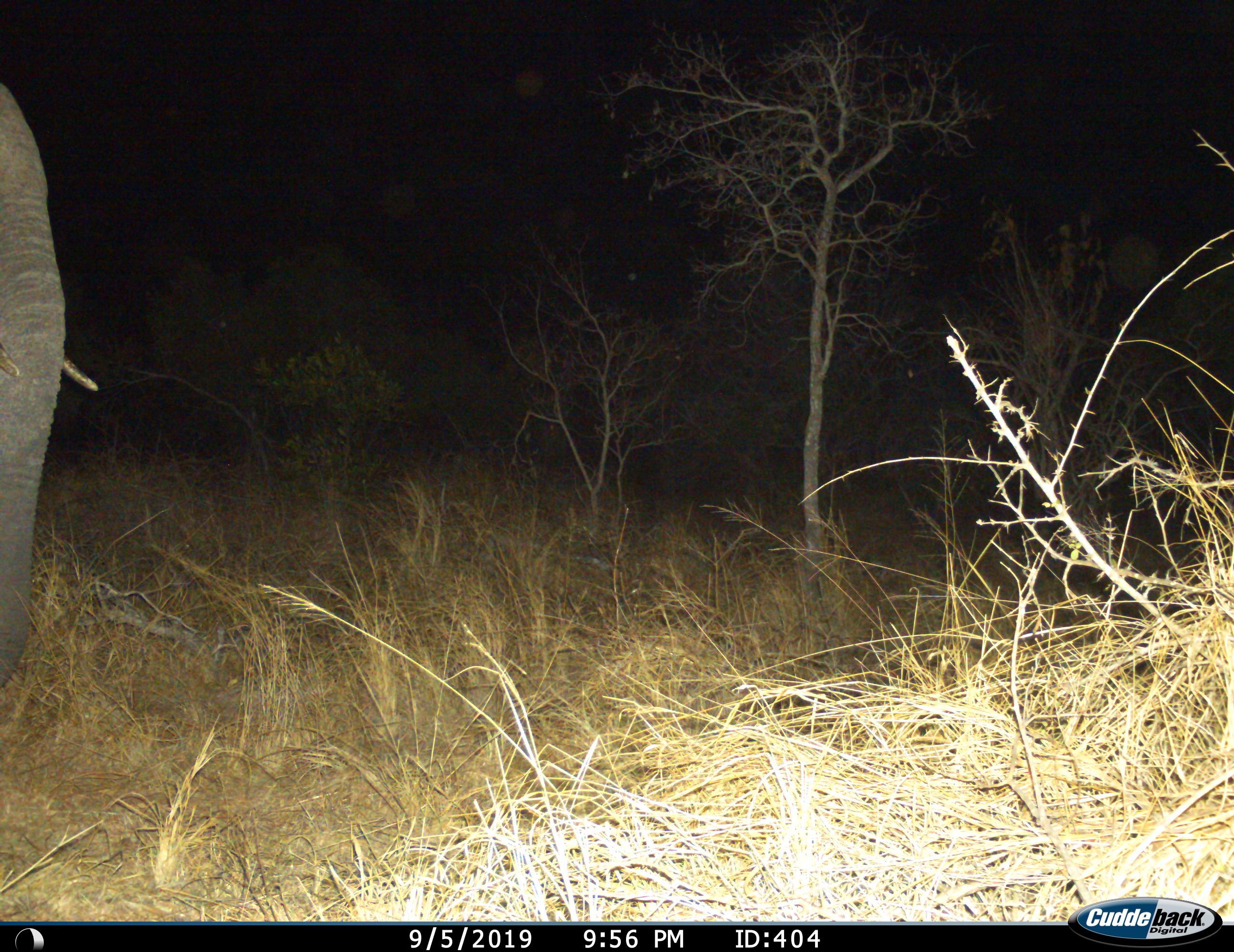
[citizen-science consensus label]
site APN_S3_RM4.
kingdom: Animalia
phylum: Chordata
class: Mammalia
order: Proboscidea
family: Elephantidae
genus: Loxodonta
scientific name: Loxodonta africana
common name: african bush elephant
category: elephant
Elephant (african bush elephant) (Loxodonta africana), count 1. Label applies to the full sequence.